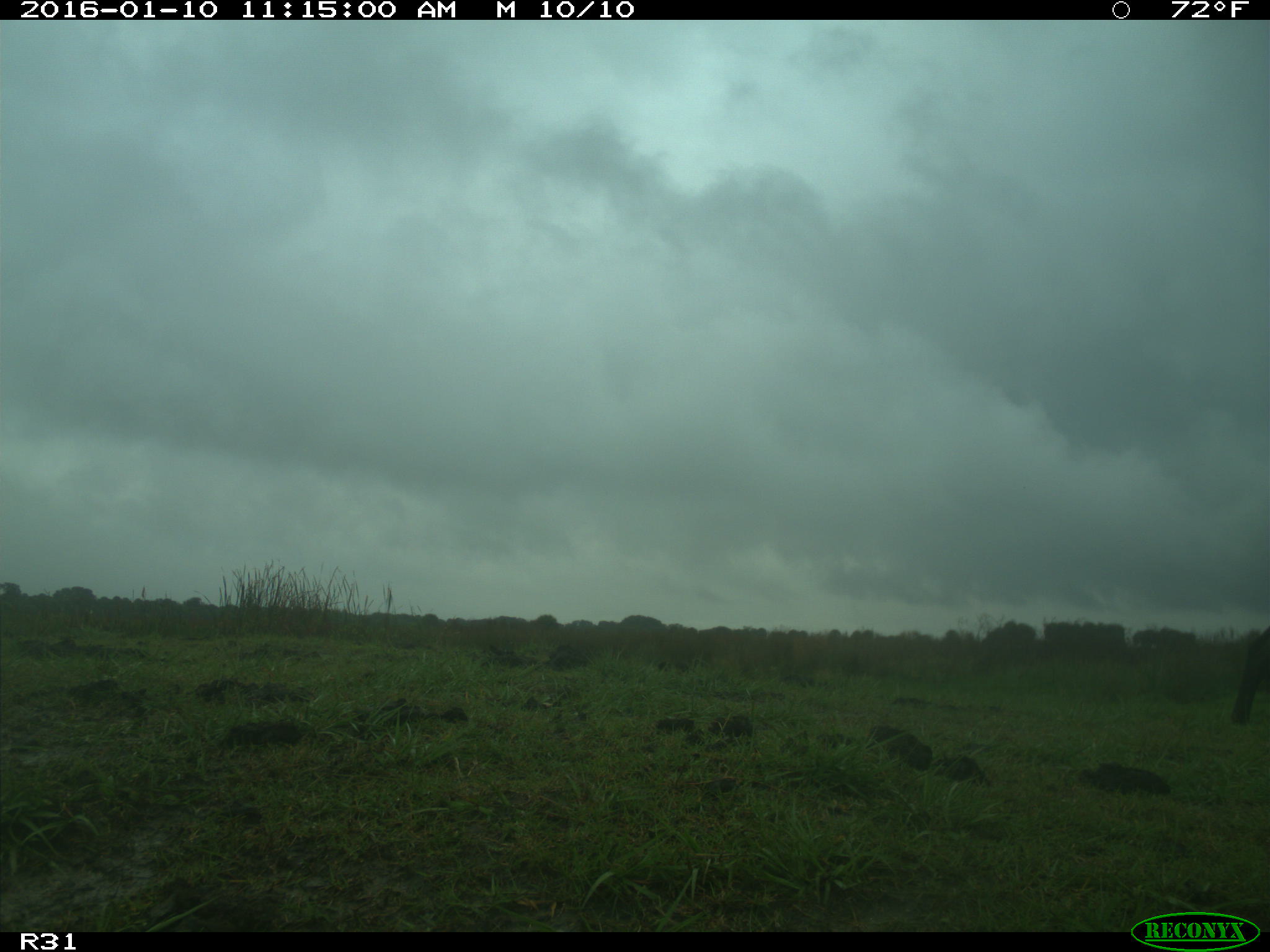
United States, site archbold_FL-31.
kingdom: Animalia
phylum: Chordata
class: Mammalia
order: Artiodactyla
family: Bovidae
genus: Bos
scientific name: Bos taurus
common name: domestic cow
Bos taurus (domestic cow).